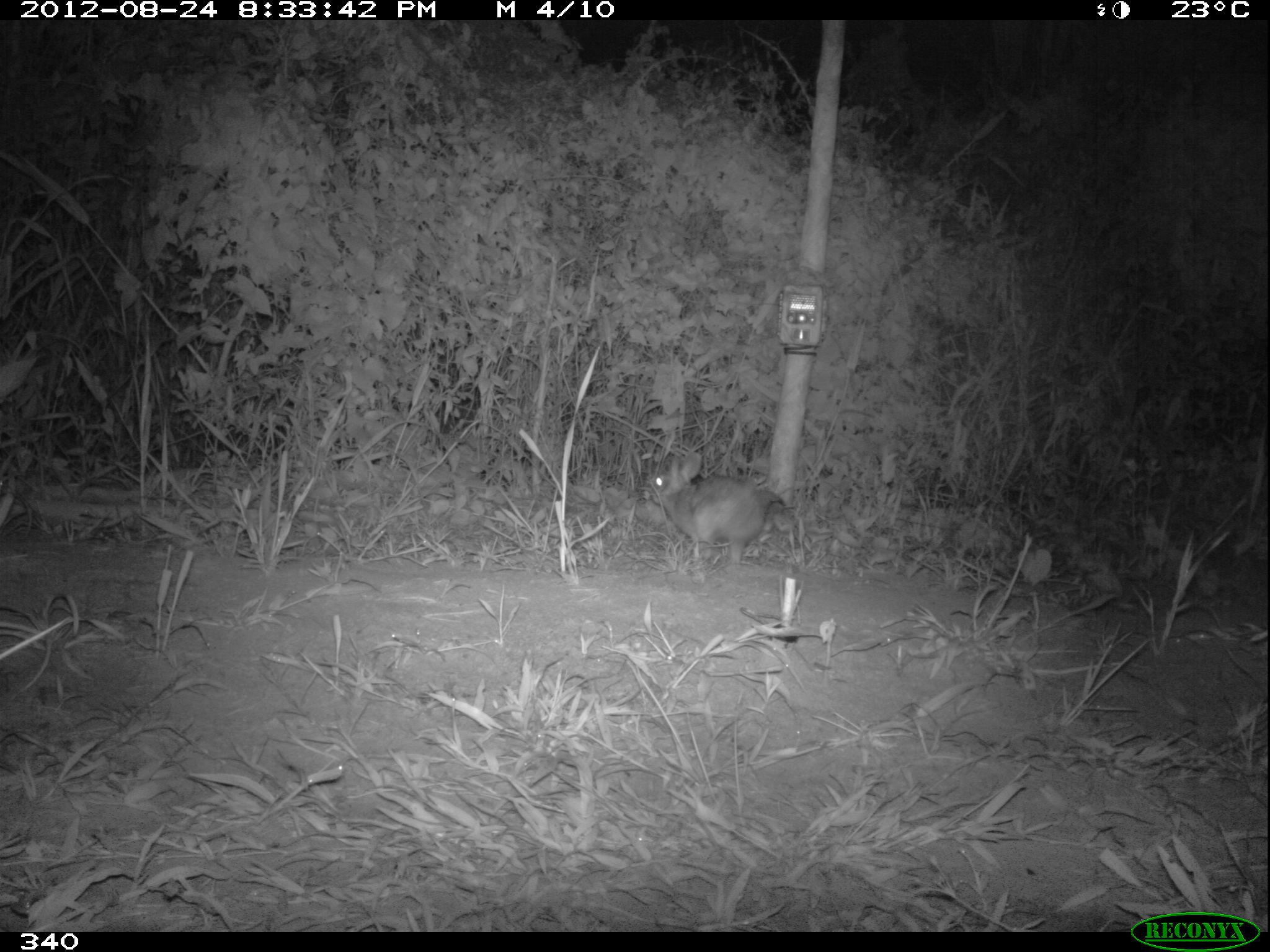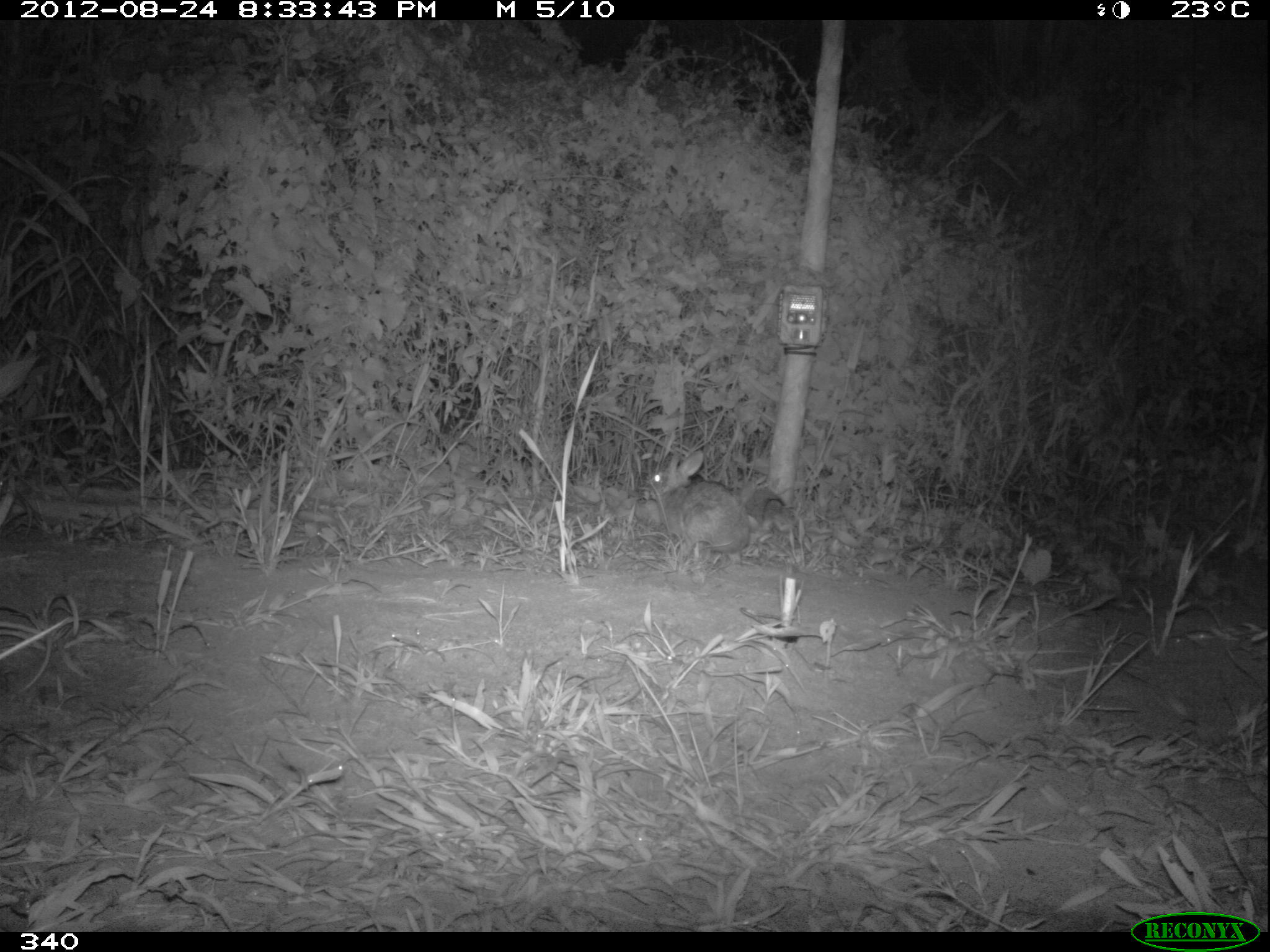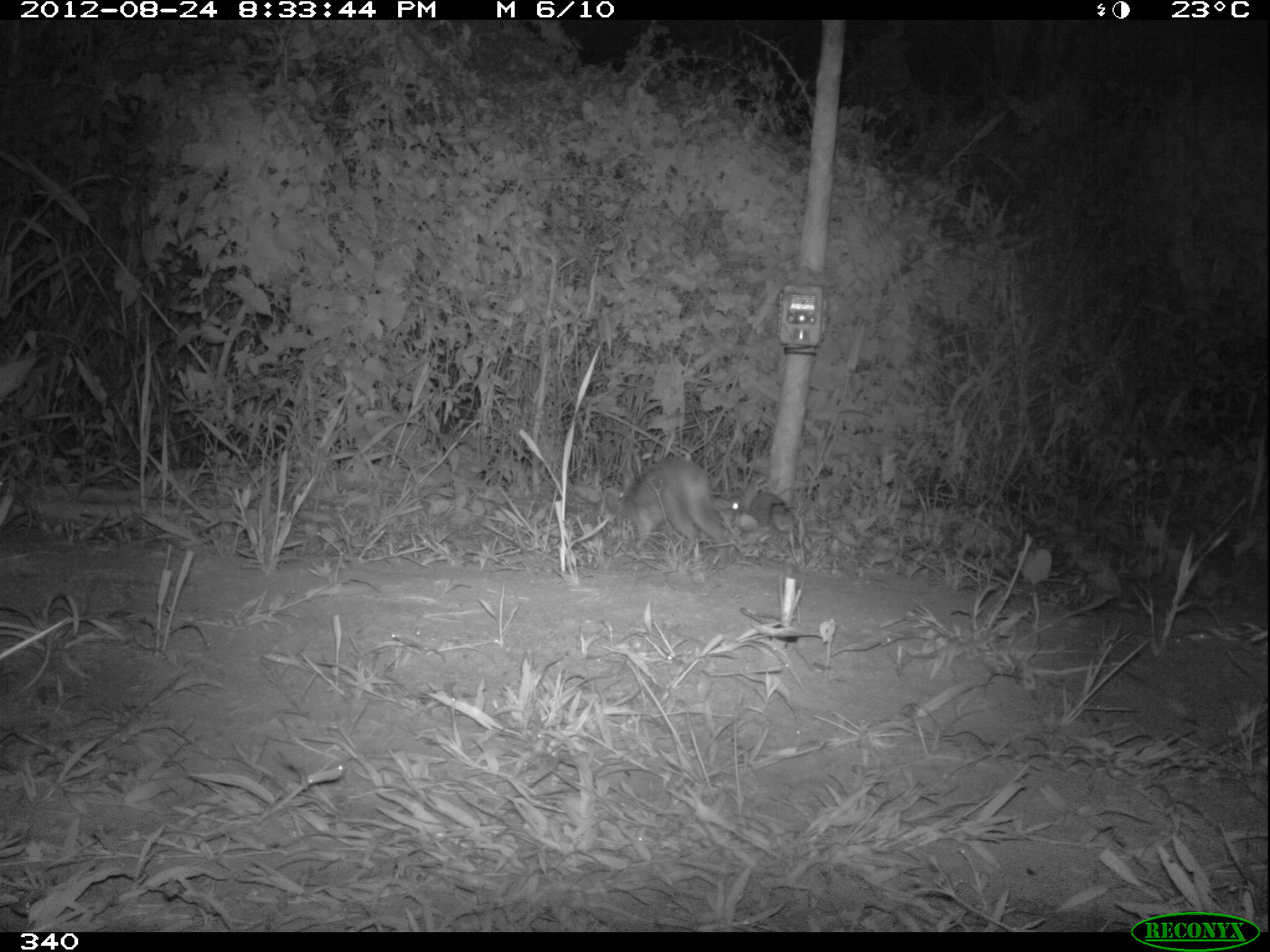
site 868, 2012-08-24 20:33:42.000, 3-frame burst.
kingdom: Animalia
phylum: Chordata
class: Mammalia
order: Lagomorpha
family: Leporidae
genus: Sylvilagus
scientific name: Sylvilagus brasiliensis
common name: tapeti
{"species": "Sylvilagus brasiliensis (tapeti)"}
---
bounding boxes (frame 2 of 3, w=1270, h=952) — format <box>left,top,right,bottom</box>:
sylvilagus brasiliensis: <box>648,448,749,561</box>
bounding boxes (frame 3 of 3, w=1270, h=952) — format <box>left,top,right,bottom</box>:
sylvilagus brasiliensis: <box>614,456,732,565</box>; <box>729,476,787,530</box>